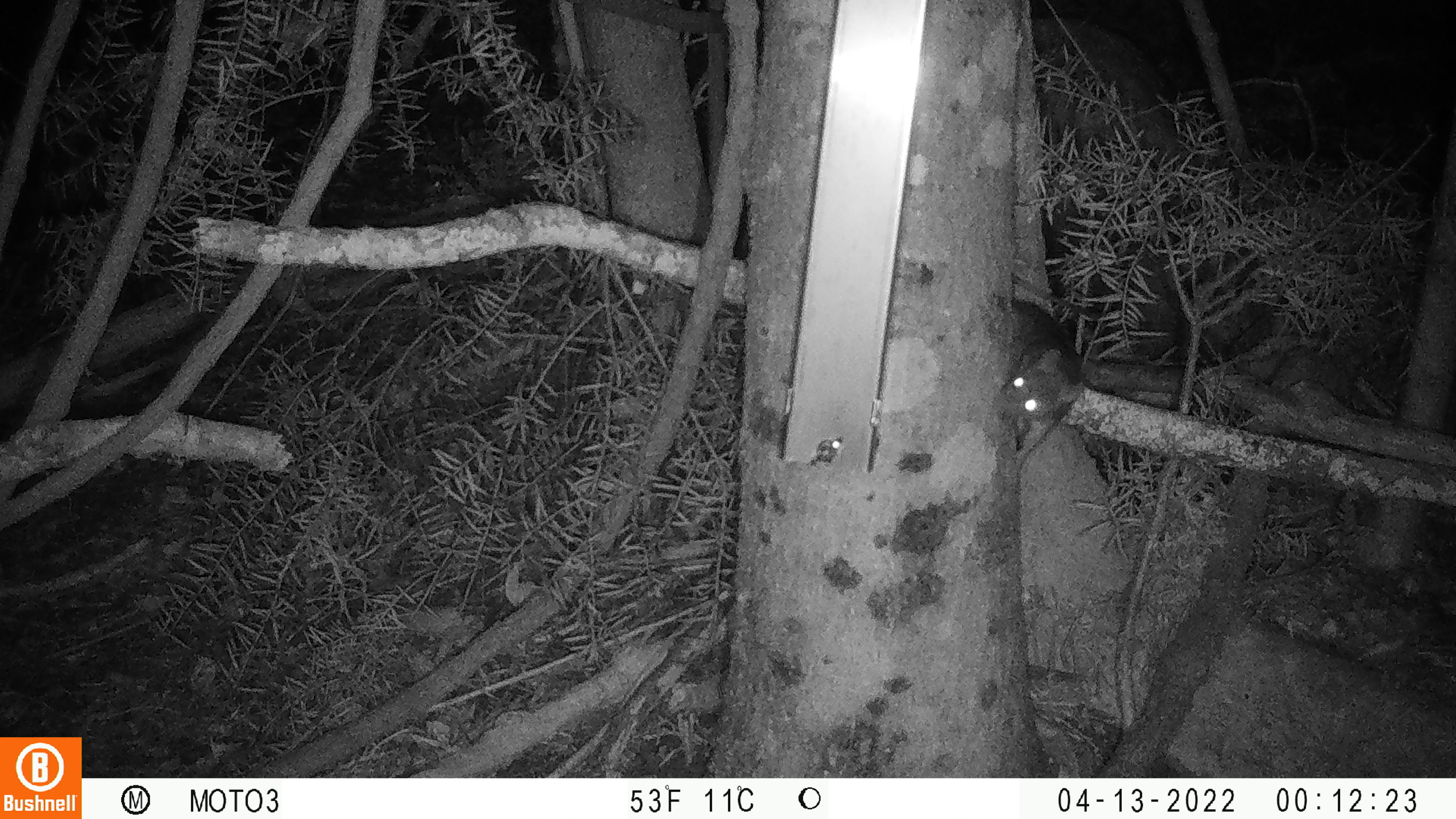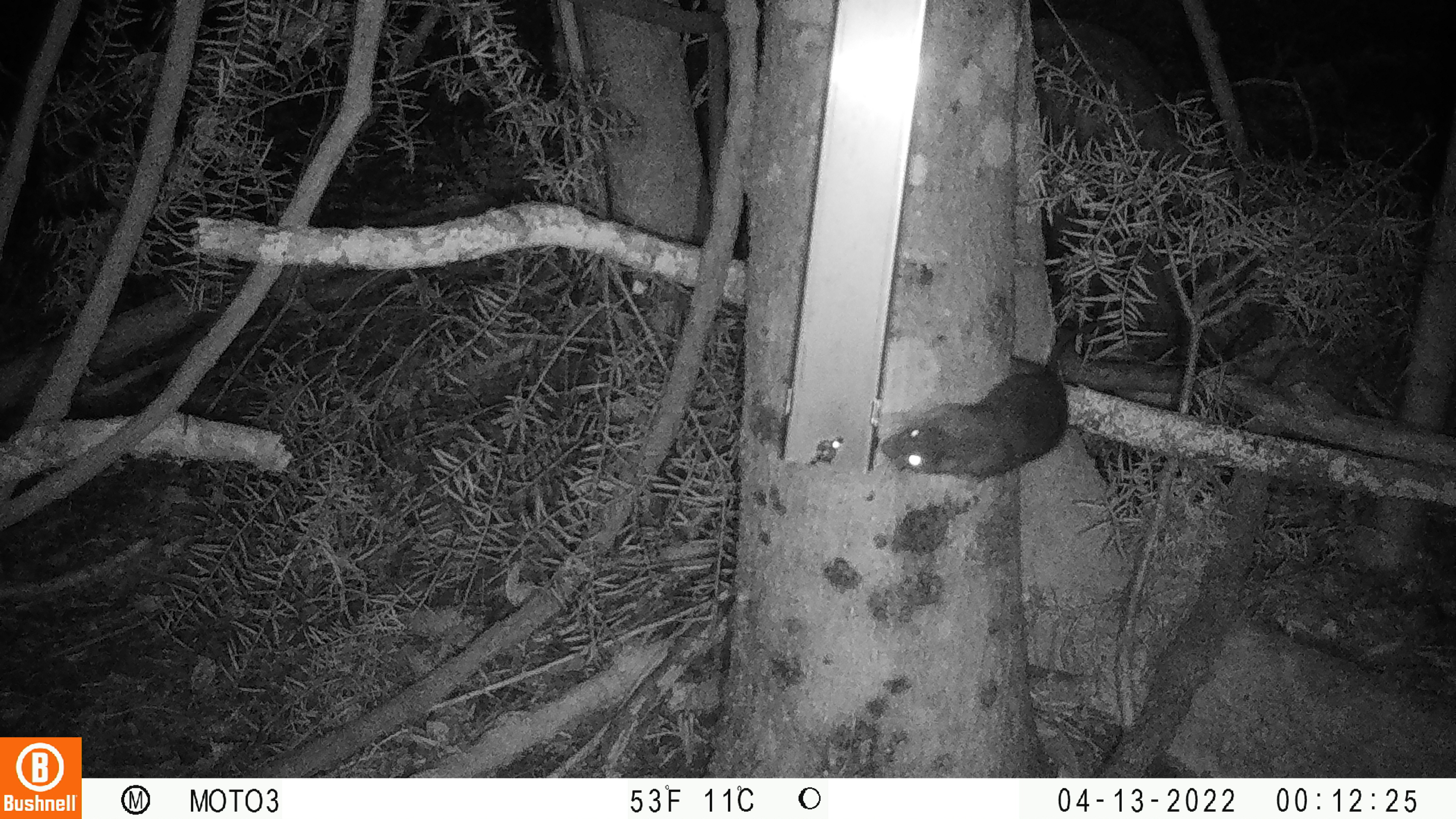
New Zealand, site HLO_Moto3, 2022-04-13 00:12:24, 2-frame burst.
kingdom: Animalia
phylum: Chordata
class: Mammalia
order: Rodentia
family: Muridae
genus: Rattus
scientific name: Rattus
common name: rat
Rat (Rattus).